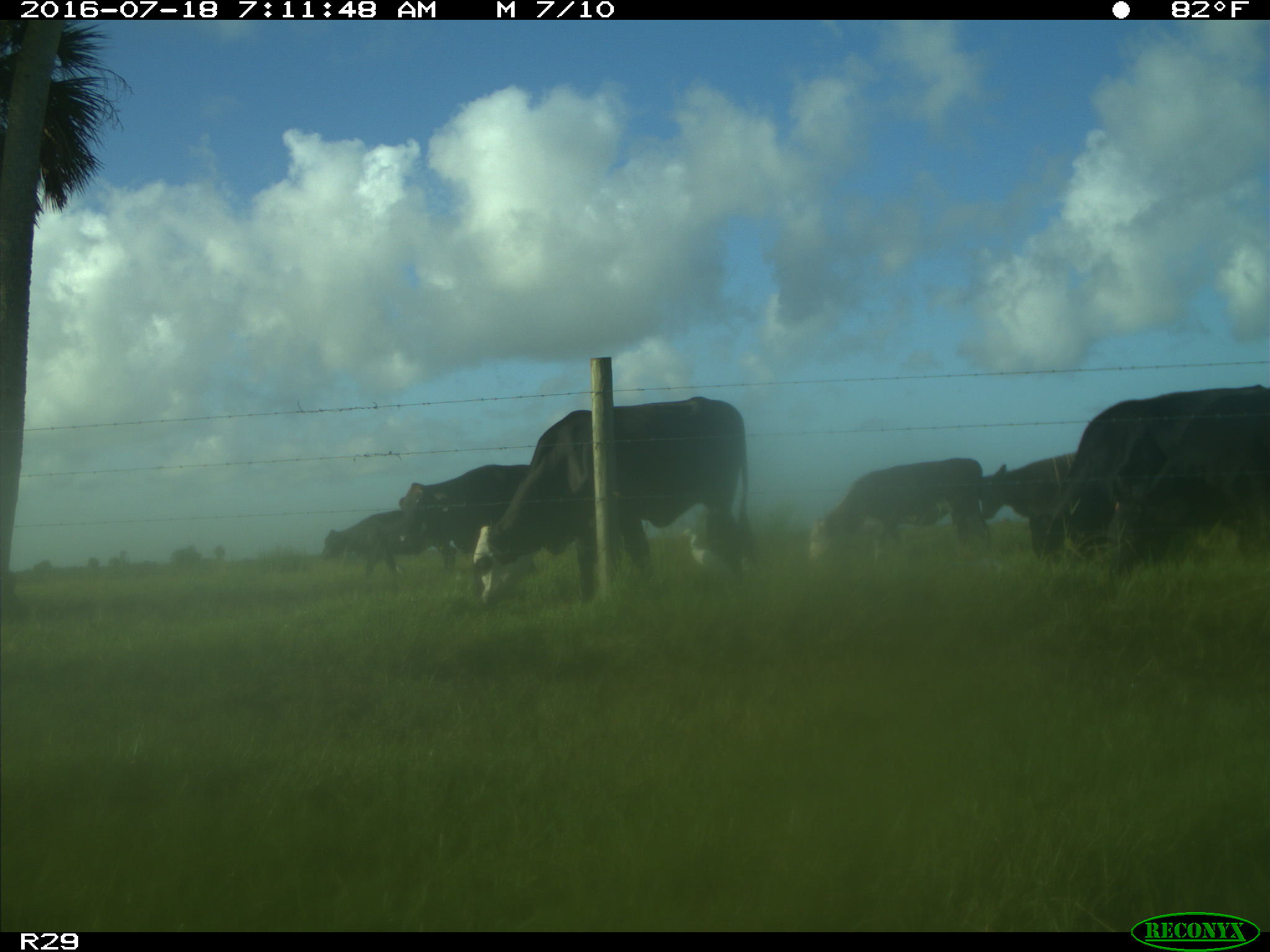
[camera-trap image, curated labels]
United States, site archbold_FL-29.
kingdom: Animalia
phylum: Chordata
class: Mammalia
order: Artiodactyla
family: Bovidae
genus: Bos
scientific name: Bos taurus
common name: domestic cow